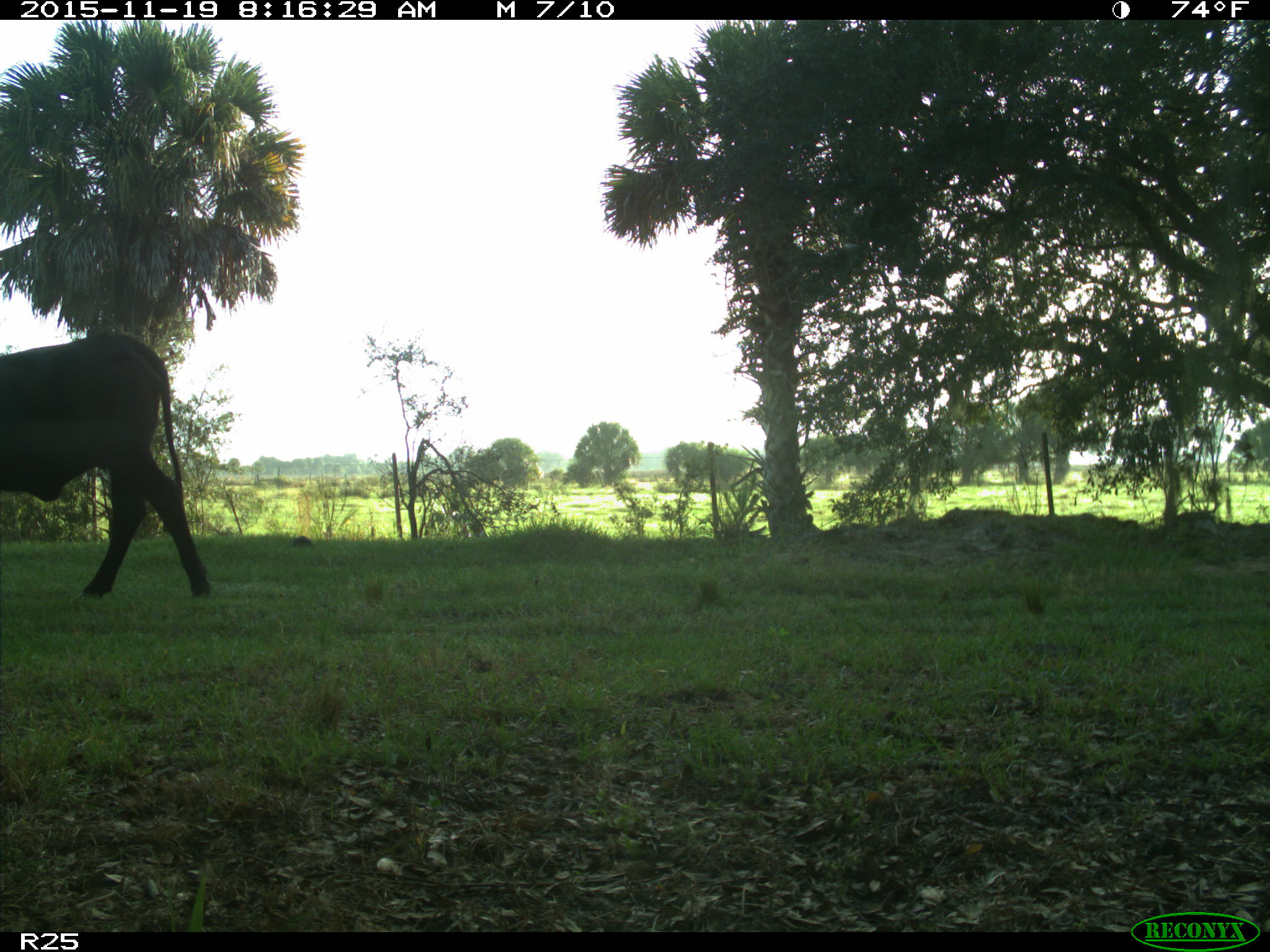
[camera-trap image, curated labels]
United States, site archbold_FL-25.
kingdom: Animalia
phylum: Chordata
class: Mammalia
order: Artiodactyla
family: Bovidae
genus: Bos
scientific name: Bos taurus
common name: domestic cow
Bos taurus (domestic cow).